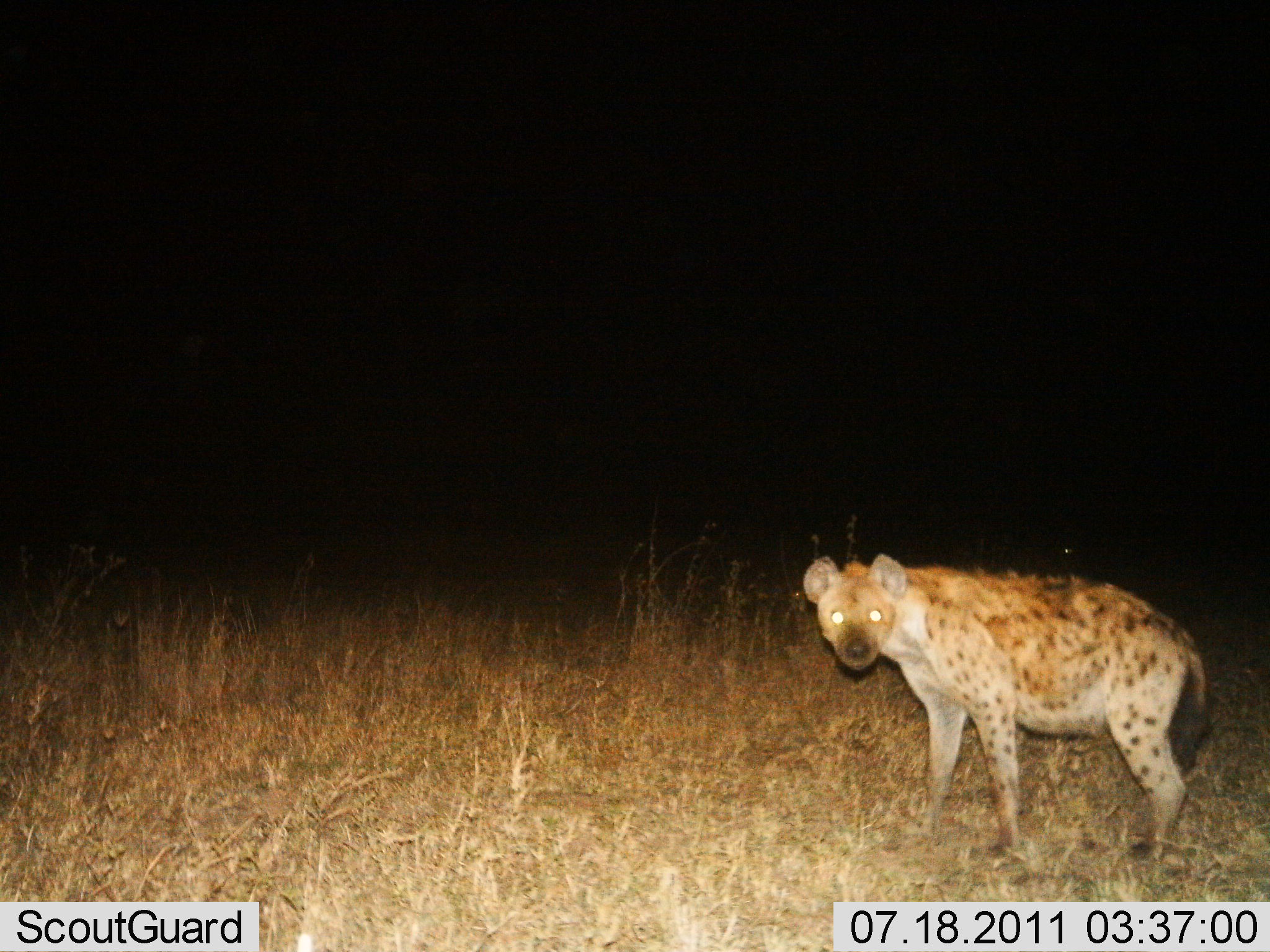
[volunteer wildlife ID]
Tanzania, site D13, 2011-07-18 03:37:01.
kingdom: Animalia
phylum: Chordata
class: Mammalia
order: Carnivora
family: Hyaenidae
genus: Crocuta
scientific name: Crocuta crocuta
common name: spotted hyena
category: hyenaspotted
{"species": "hyenaspotted (spotted hyena) (Crocuta crocuta)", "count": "1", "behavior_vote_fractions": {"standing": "80%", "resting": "0%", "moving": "20%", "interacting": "0%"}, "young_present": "0%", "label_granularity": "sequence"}